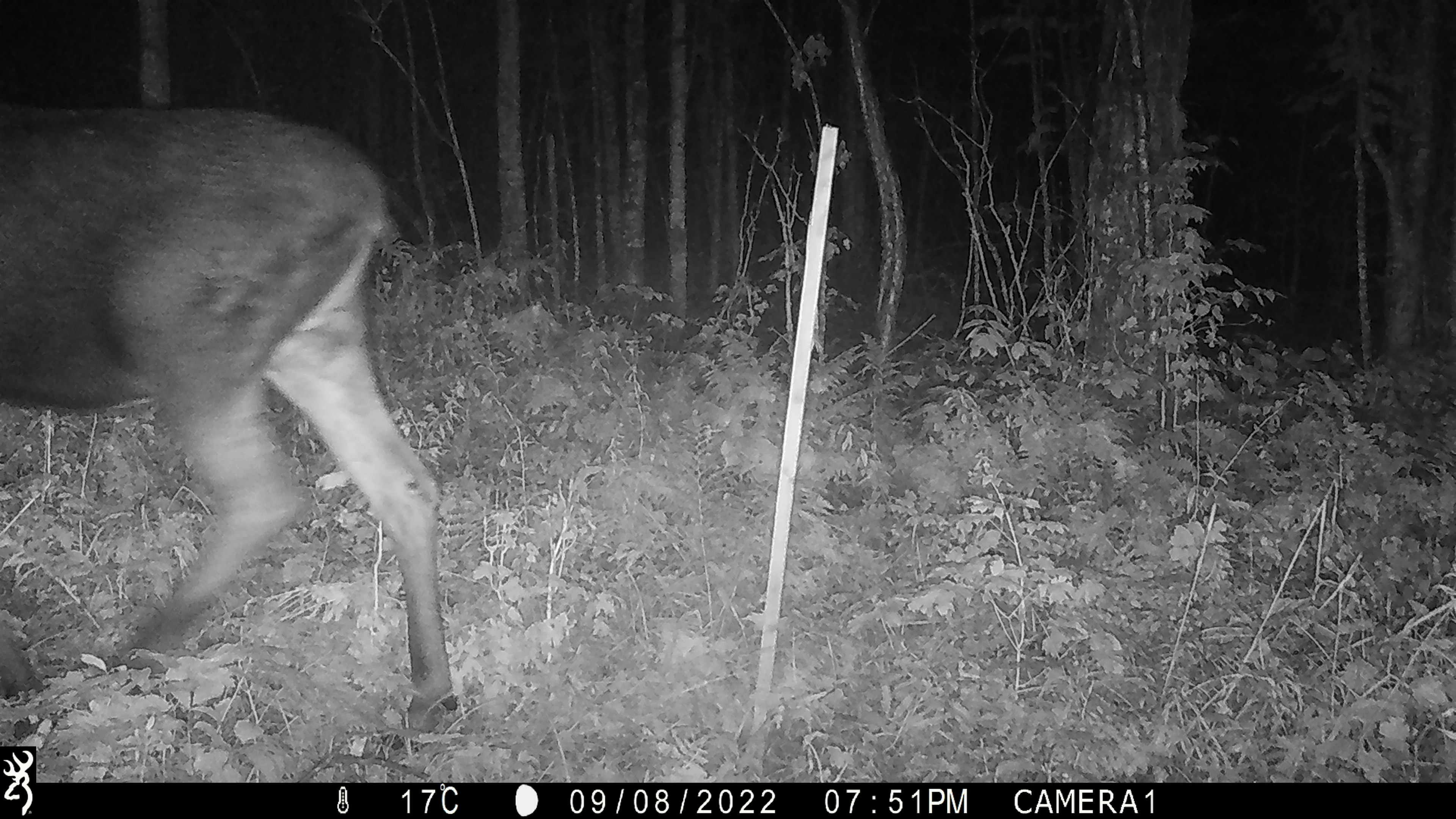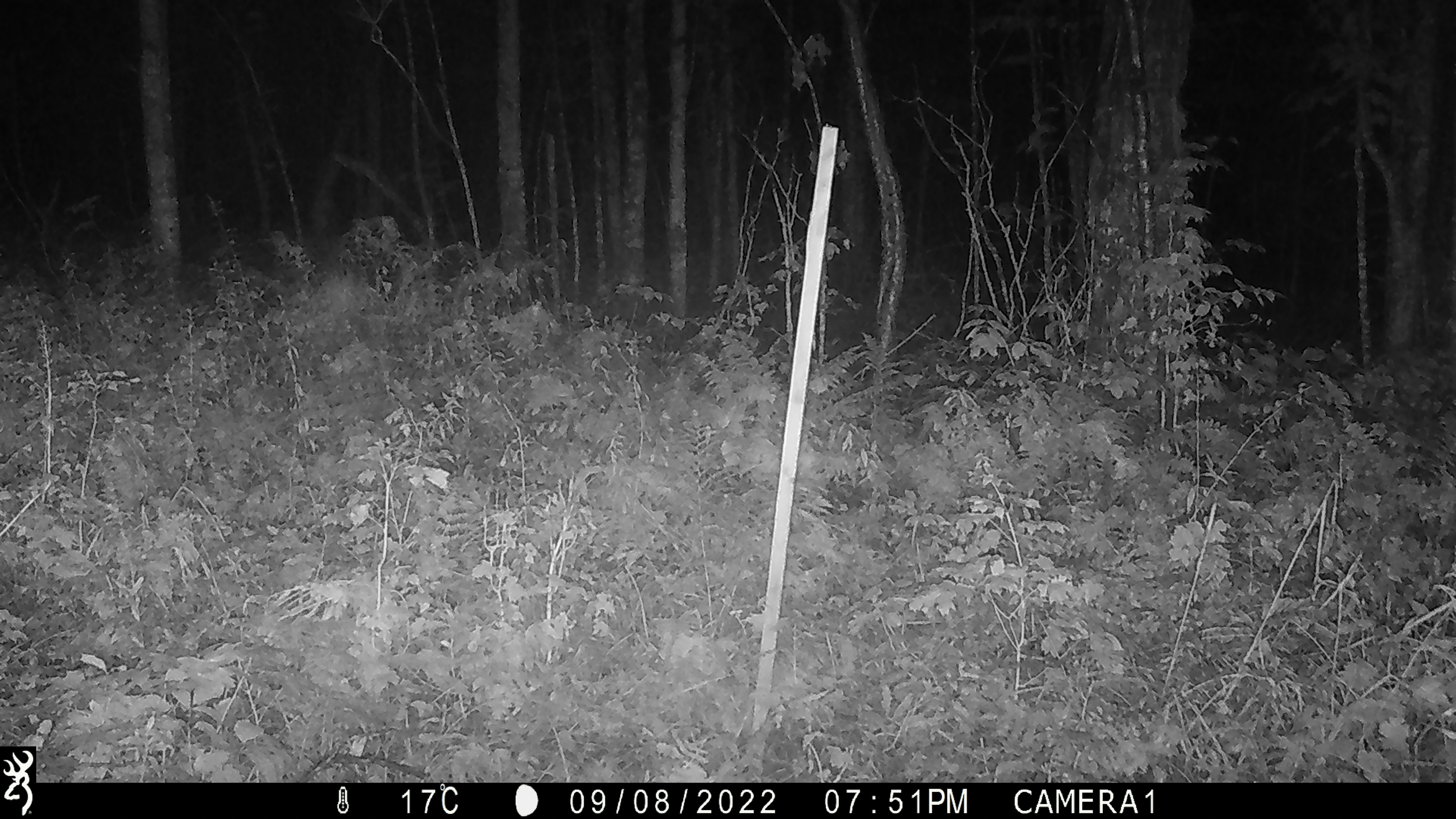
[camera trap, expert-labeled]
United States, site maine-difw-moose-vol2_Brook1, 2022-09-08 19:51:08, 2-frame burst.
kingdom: Animalia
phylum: Chordata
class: Mammalia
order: Artiodactyla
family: Cervidae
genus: Alces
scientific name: Alces alces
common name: moose